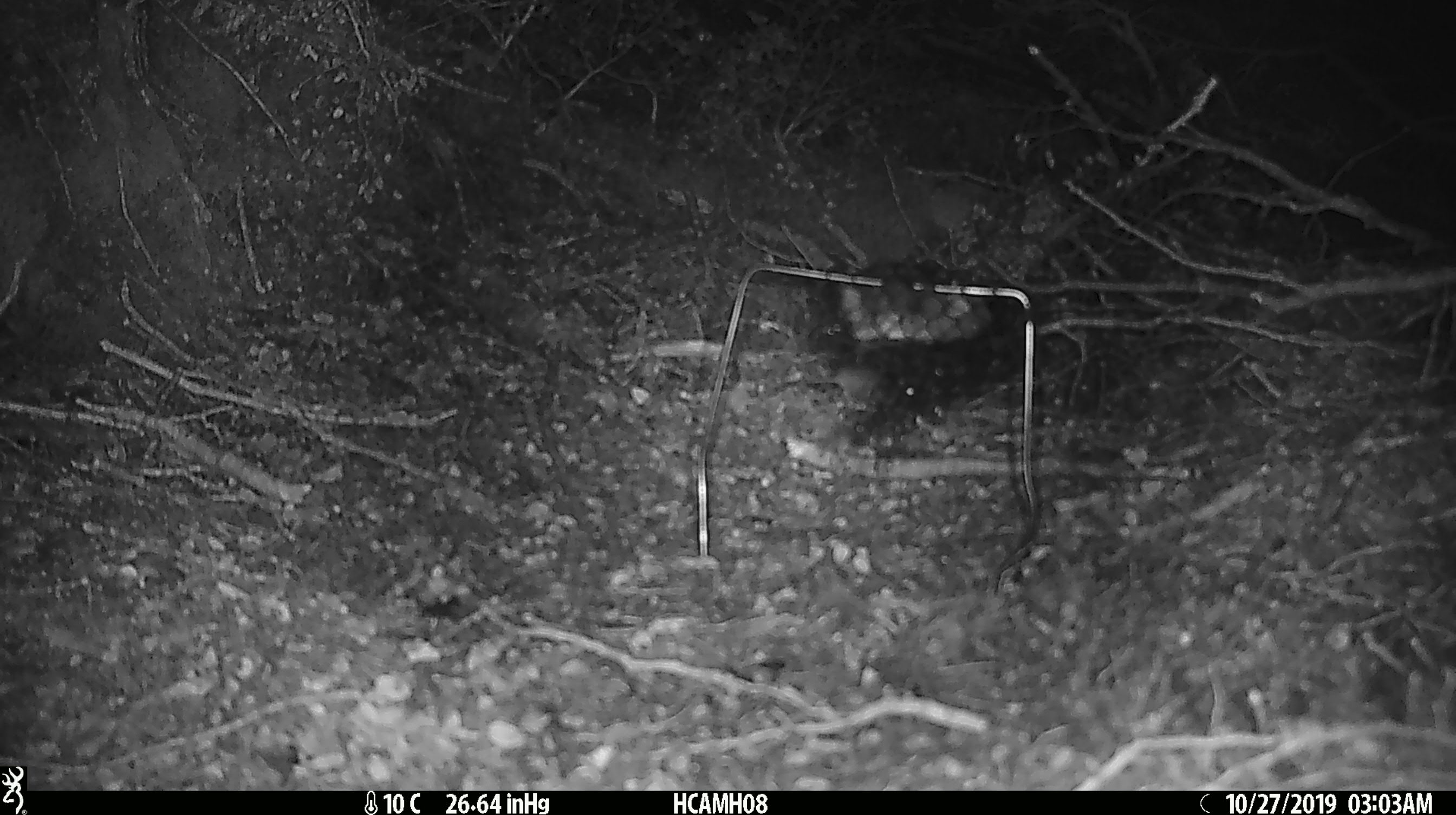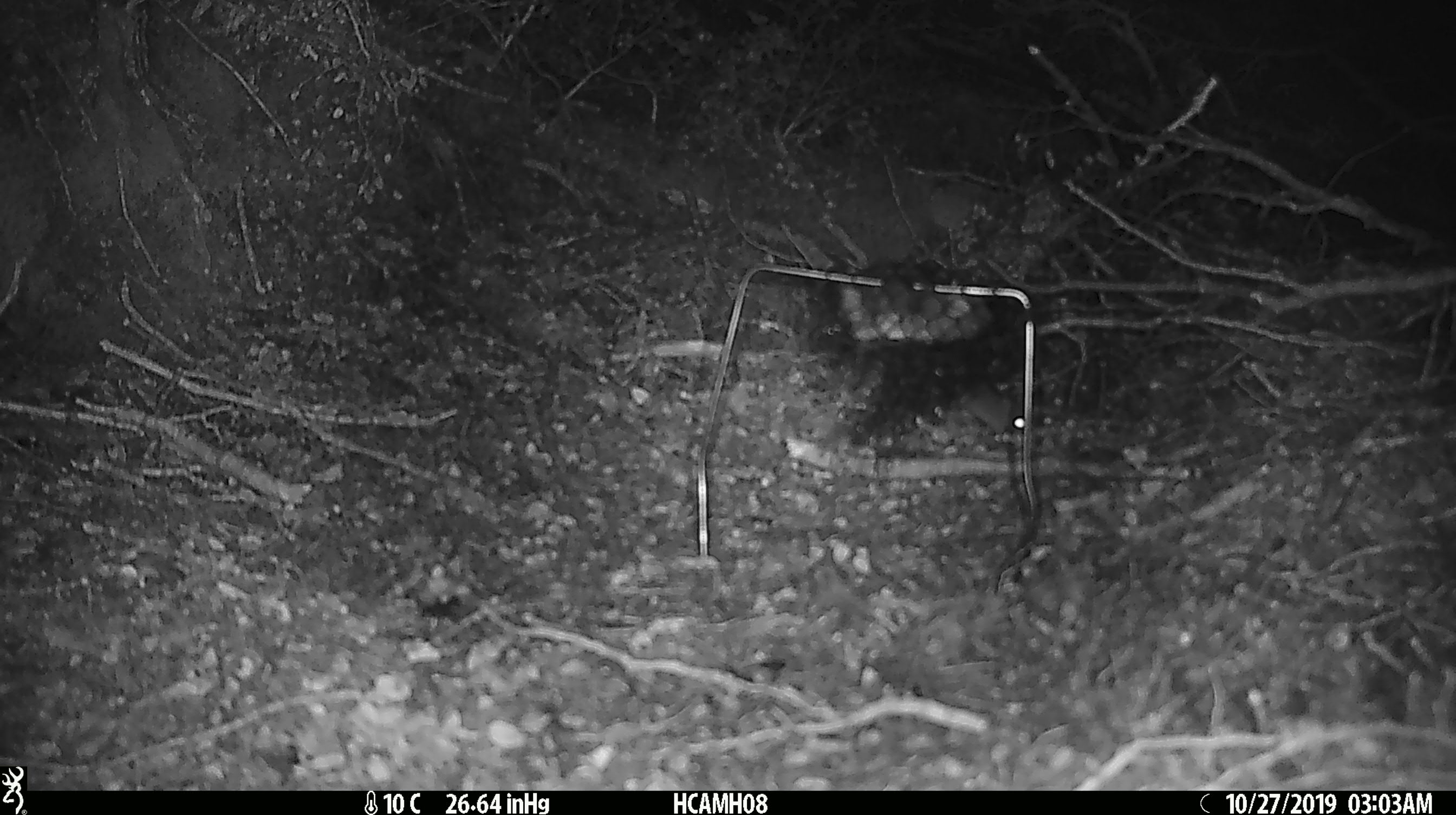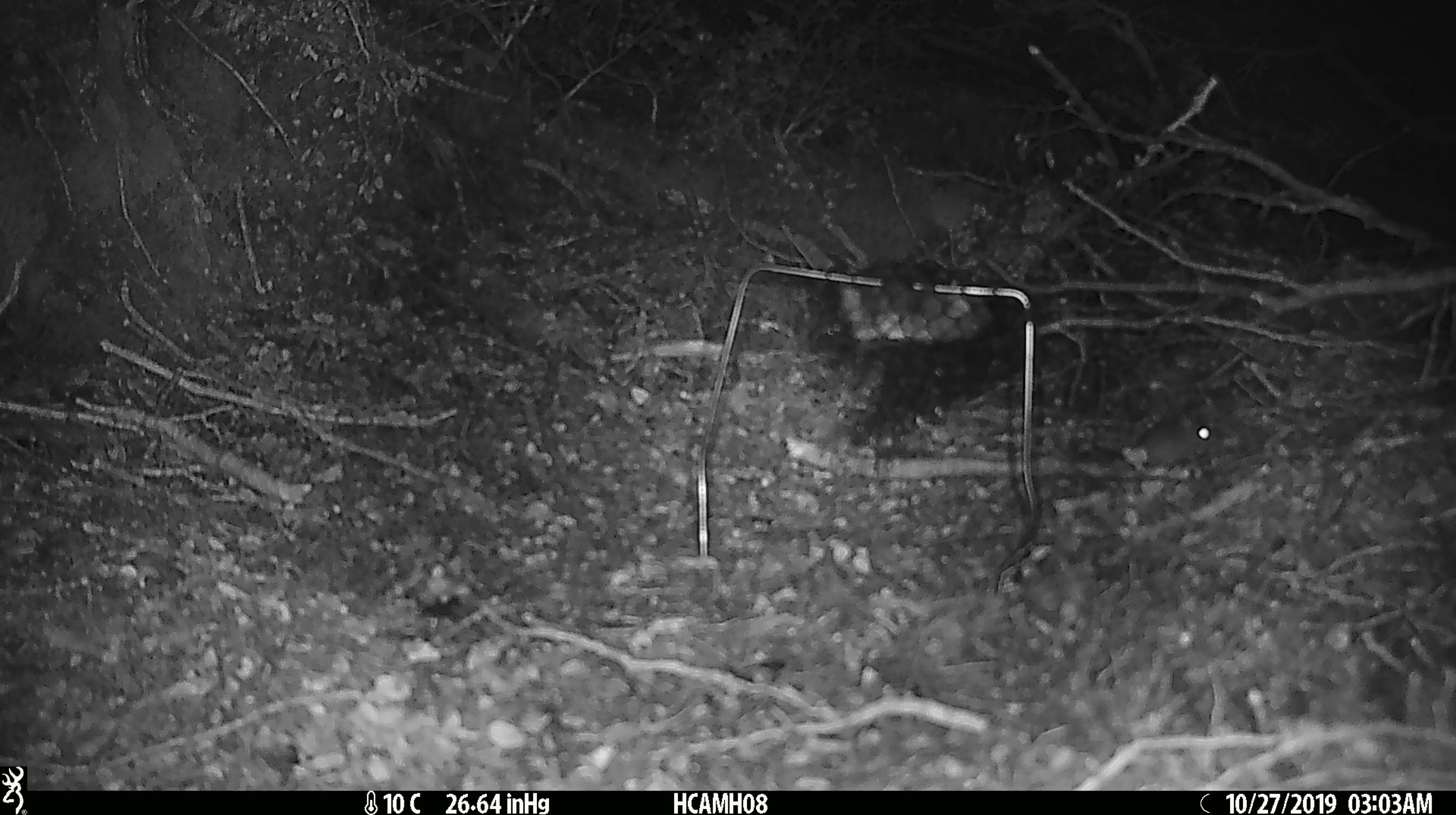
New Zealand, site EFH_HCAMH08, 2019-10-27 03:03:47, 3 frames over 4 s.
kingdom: Animalia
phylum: Chordata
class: Mammalia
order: Rodentia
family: Muridae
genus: Mus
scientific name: Mus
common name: mouse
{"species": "mouse (Mus)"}